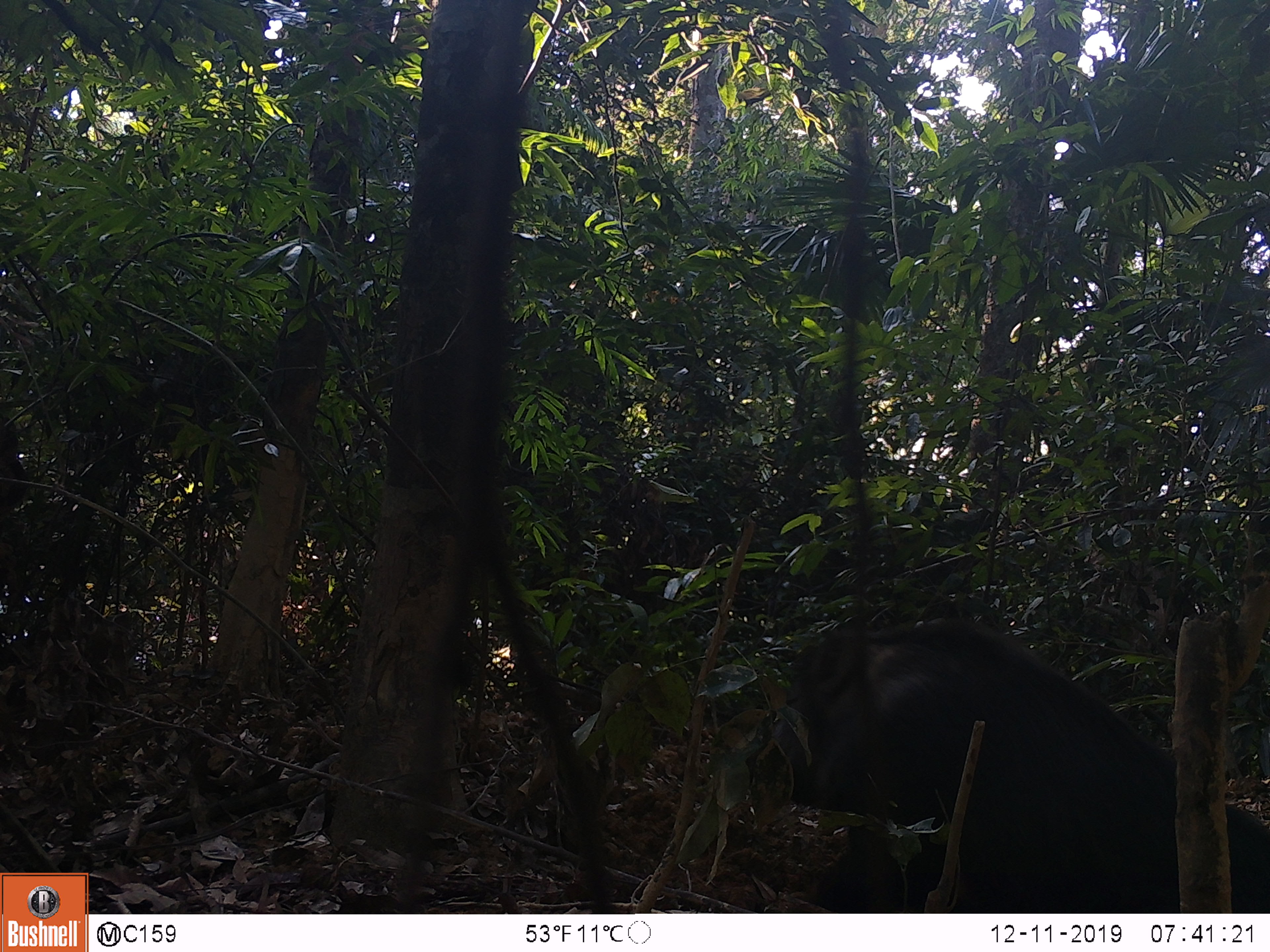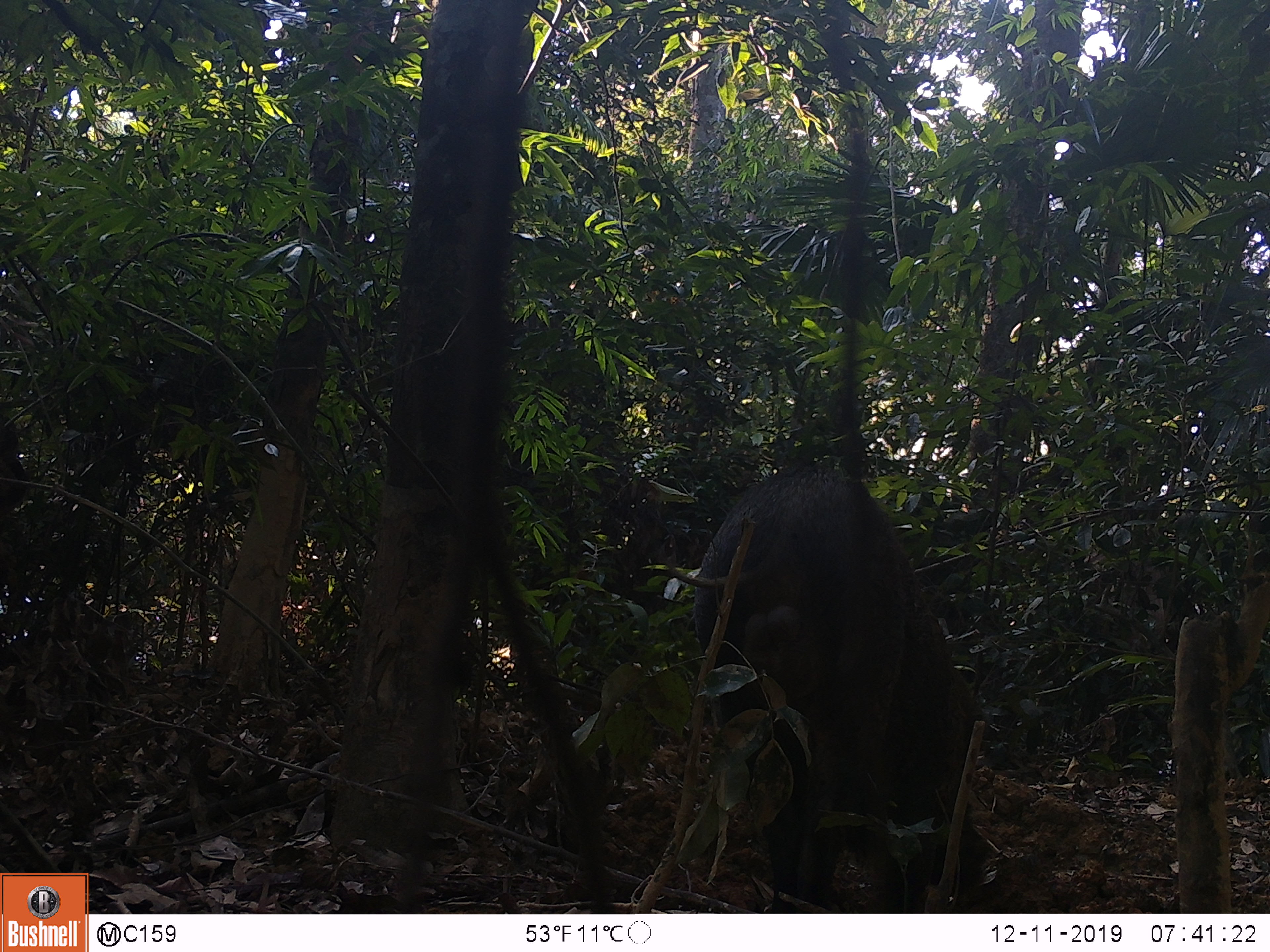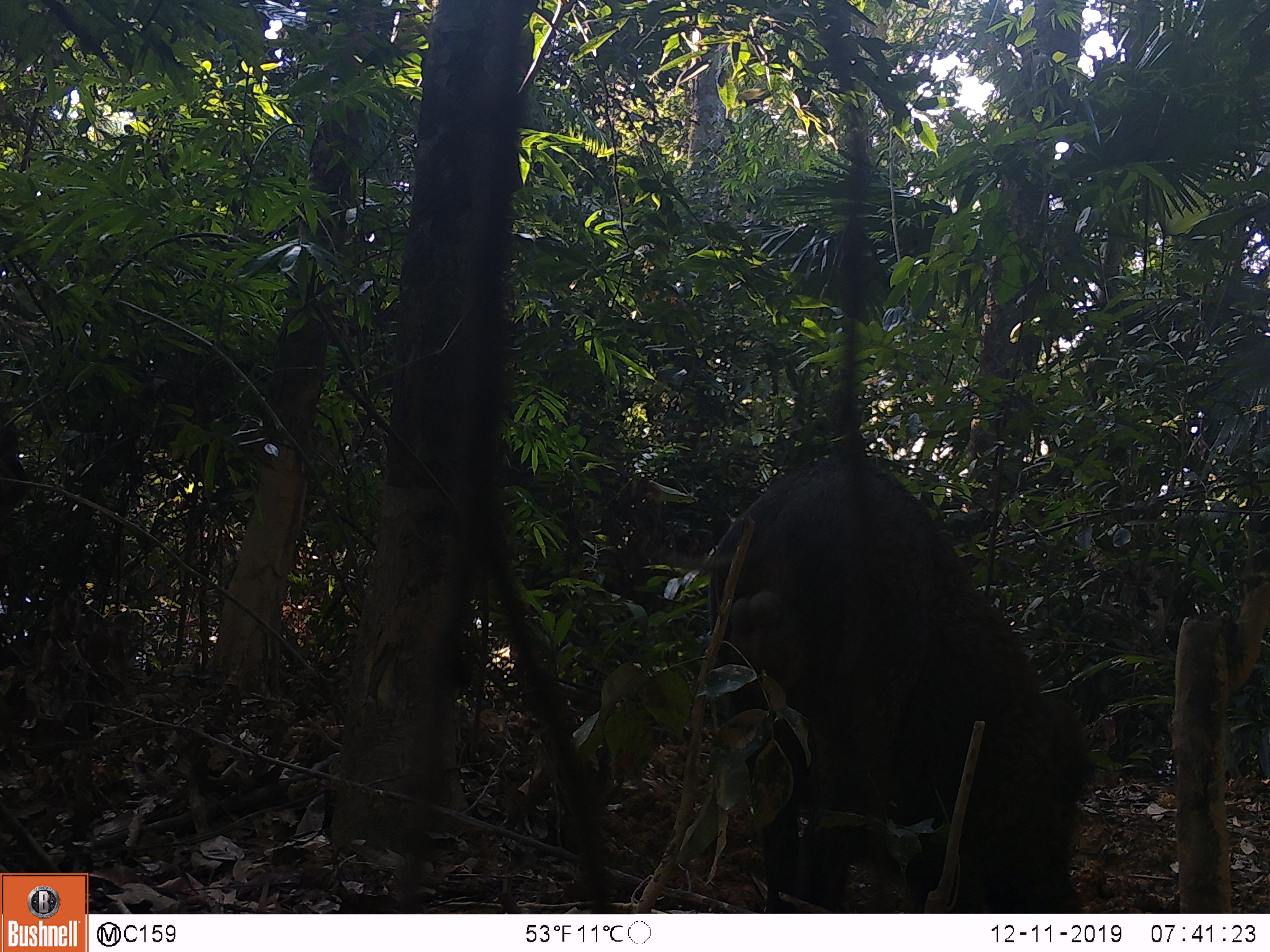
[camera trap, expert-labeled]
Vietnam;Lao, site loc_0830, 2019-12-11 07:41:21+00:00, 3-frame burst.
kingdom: Animalia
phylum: Chordata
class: Mammalia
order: Artiodactyla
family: Suidae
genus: Sus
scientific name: Sus scrofa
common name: eurasian wild pig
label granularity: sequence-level